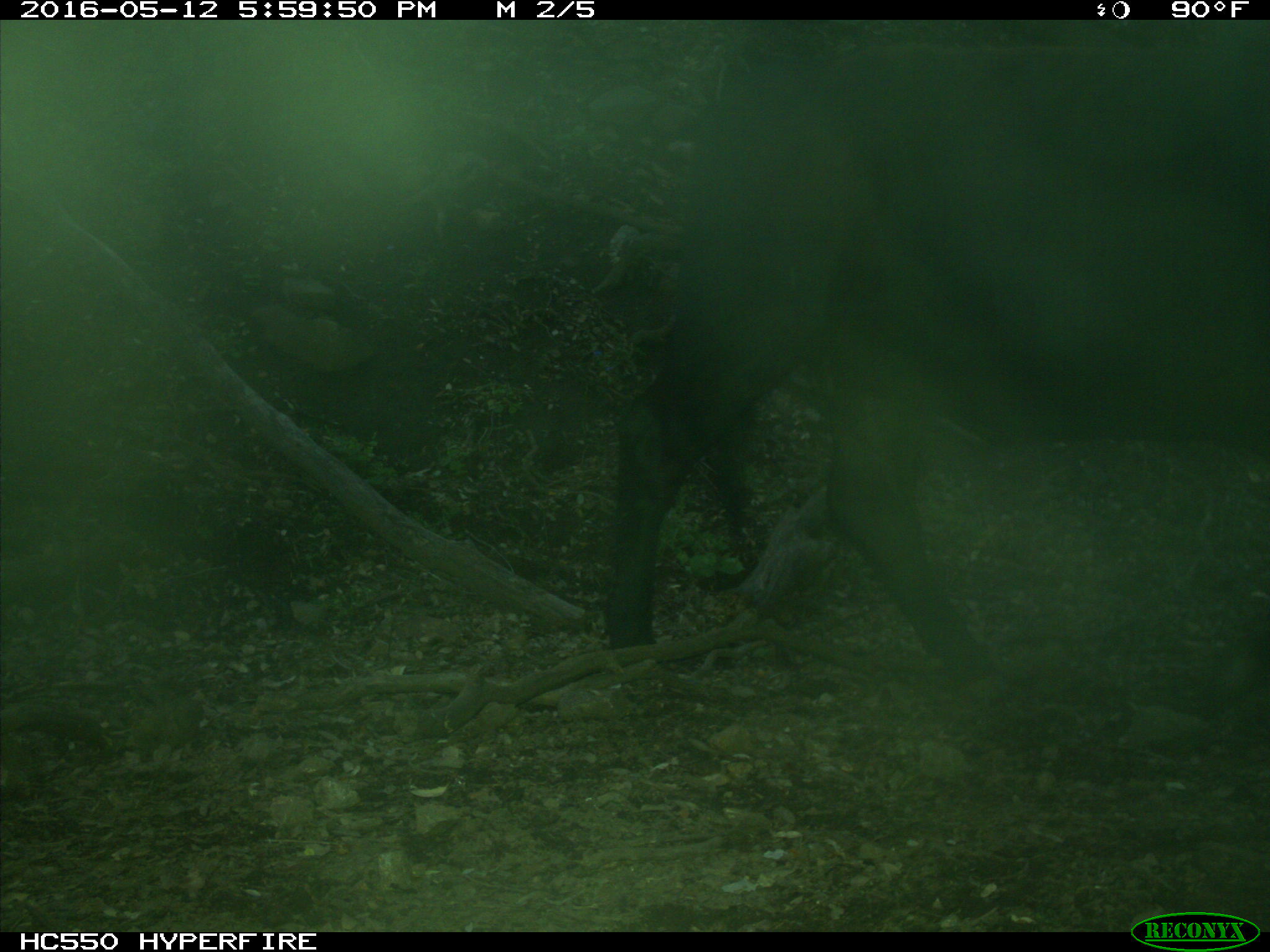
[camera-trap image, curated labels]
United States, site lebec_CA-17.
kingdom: Animalia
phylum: Chordata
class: Mammalia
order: Artiodactyla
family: Bovidae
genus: Bos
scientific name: Bos taurus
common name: domestic cow